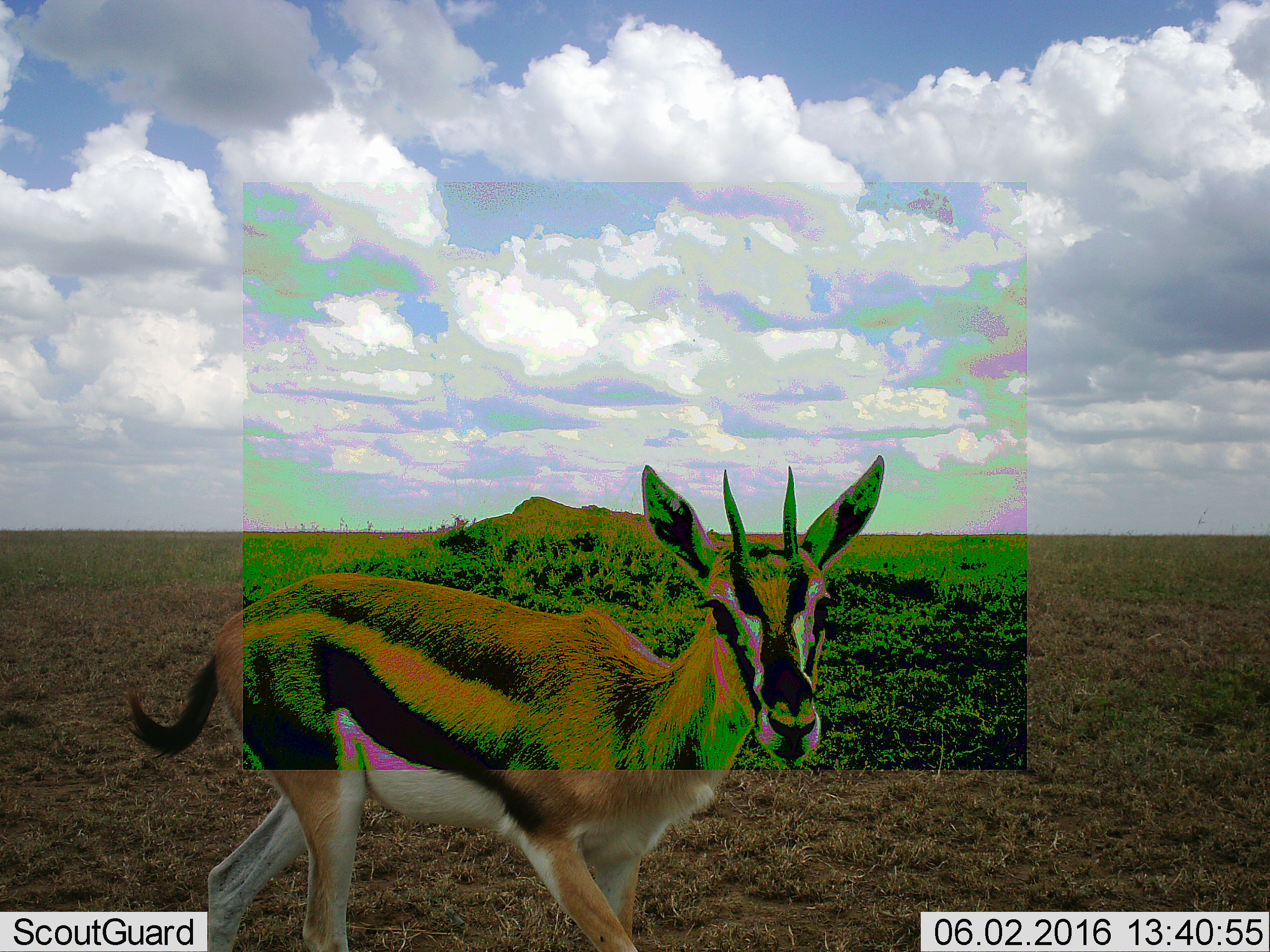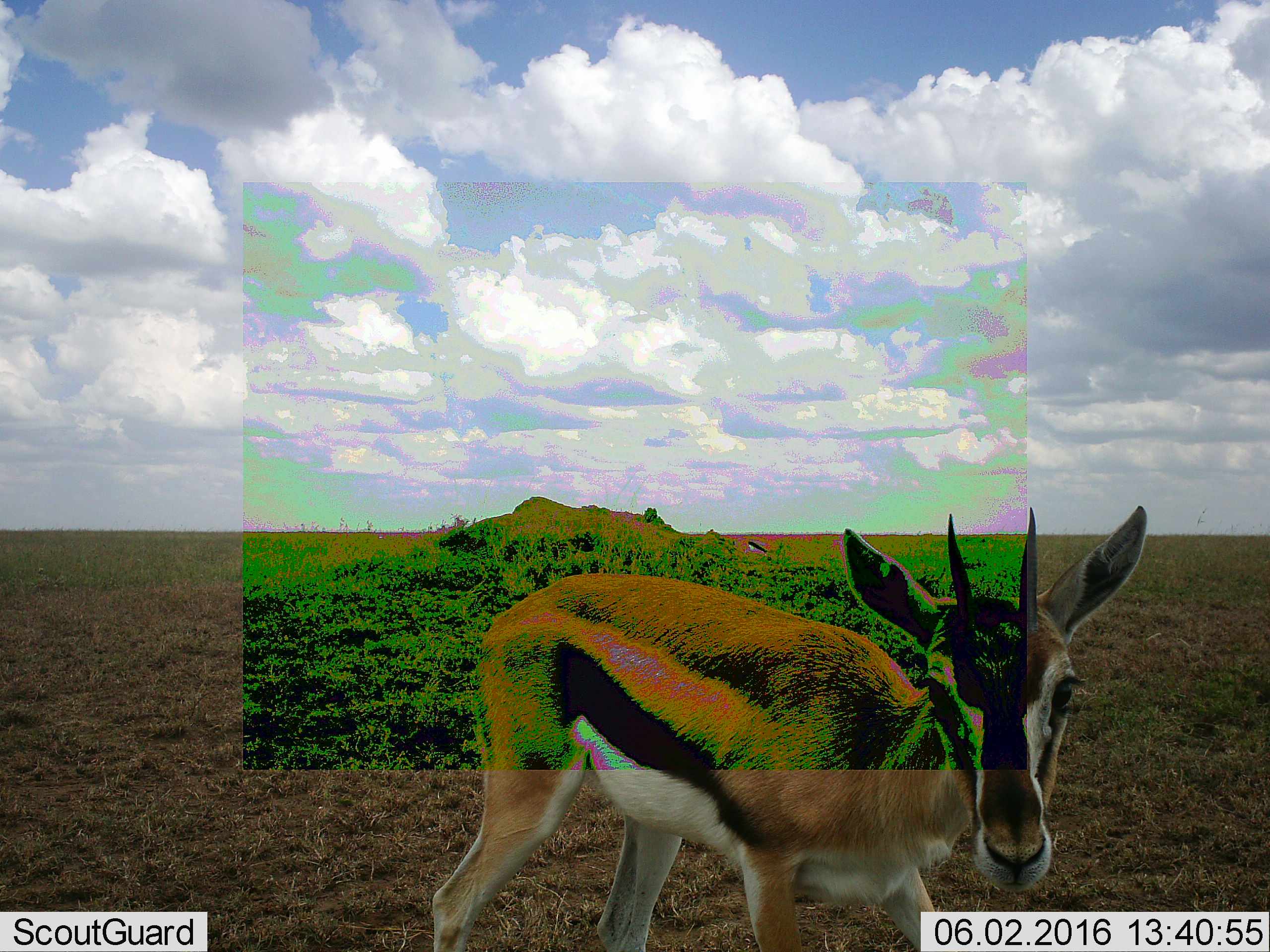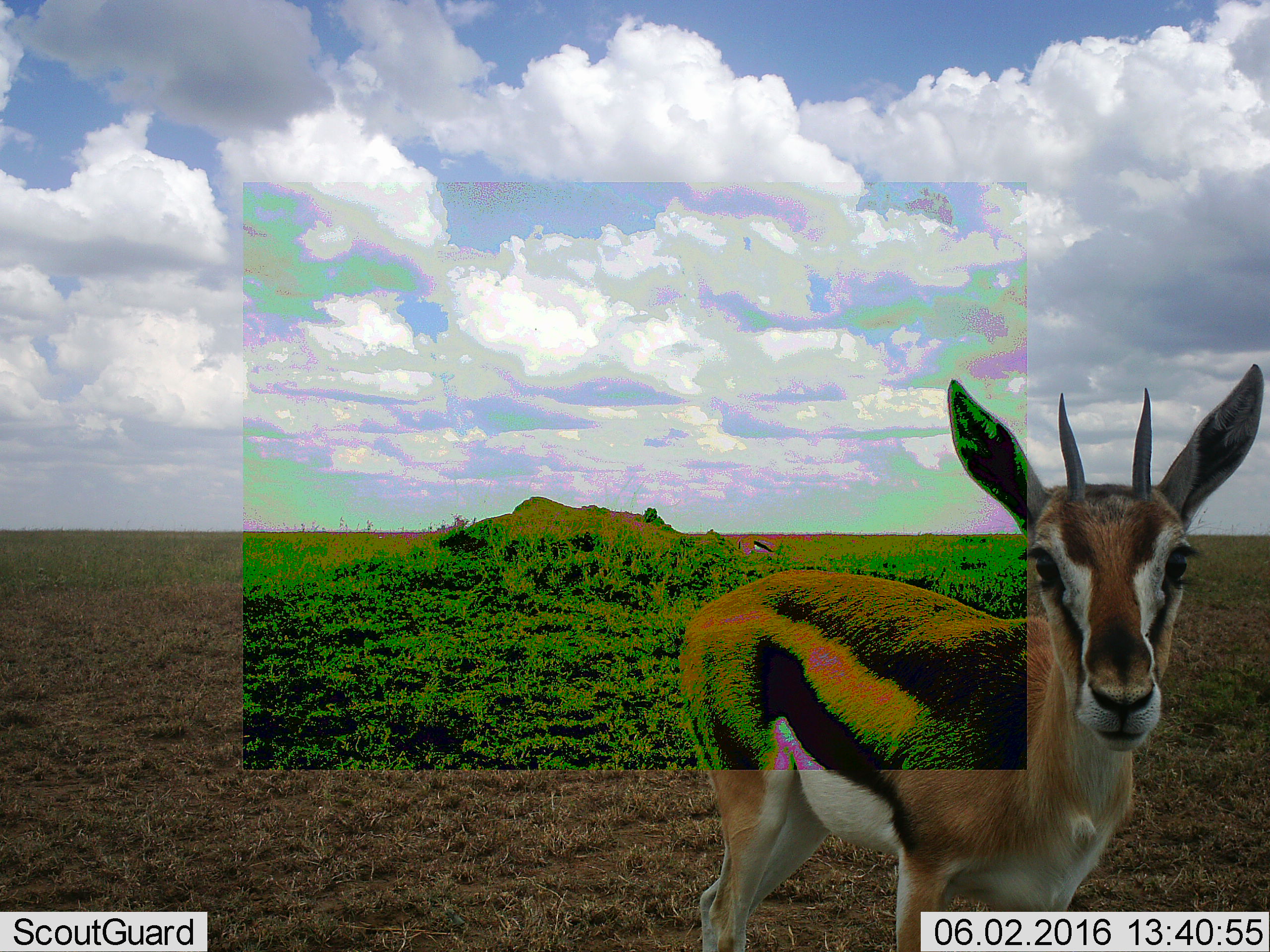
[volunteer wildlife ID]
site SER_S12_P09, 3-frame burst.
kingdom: Animalia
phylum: Chordata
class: Mammalia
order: Artiodactyla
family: Bovidae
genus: Eudorcas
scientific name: Eudorcas thomsonii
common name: thomson's gazelle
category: gazellethomsons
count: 1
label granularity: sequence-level